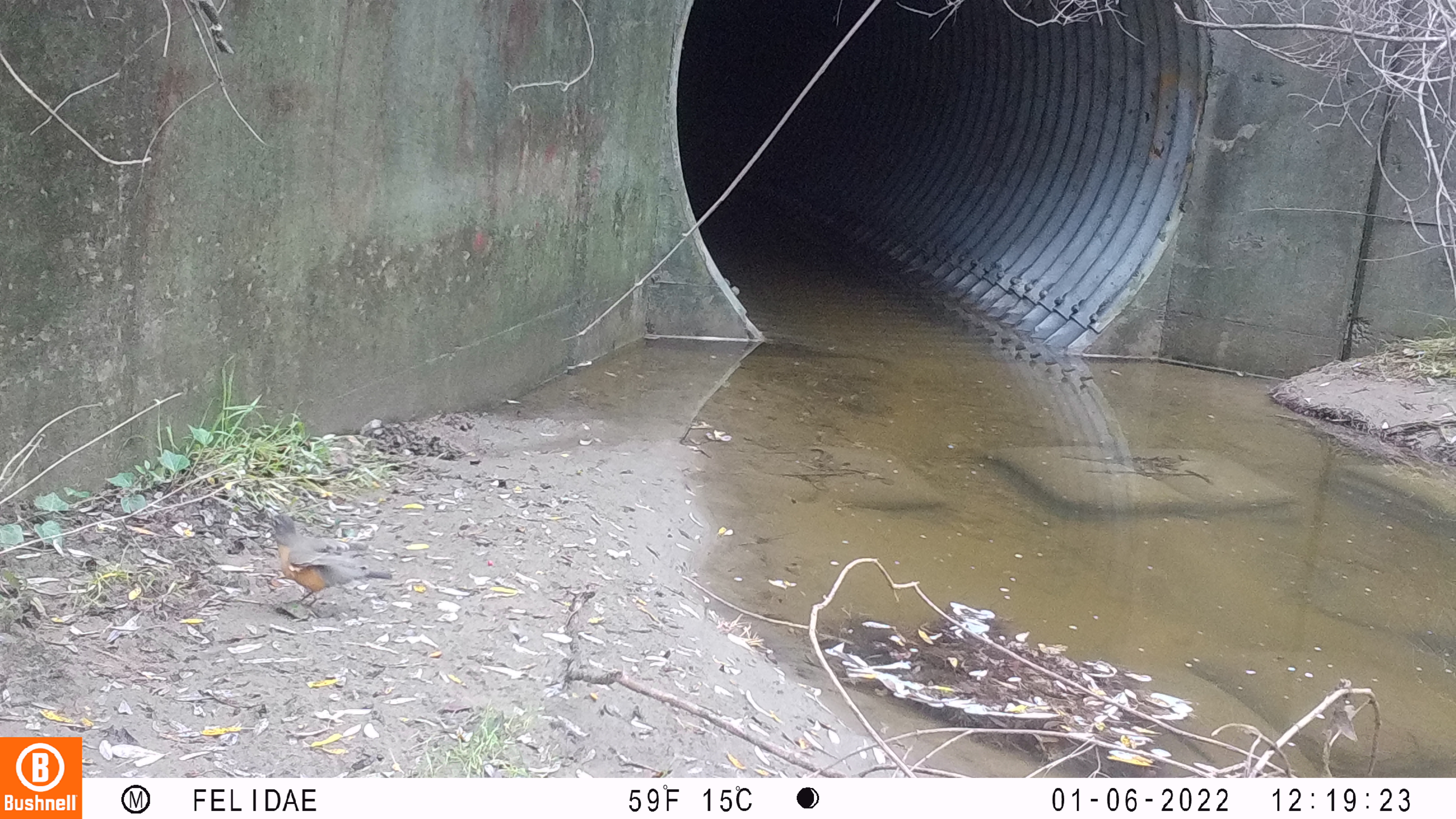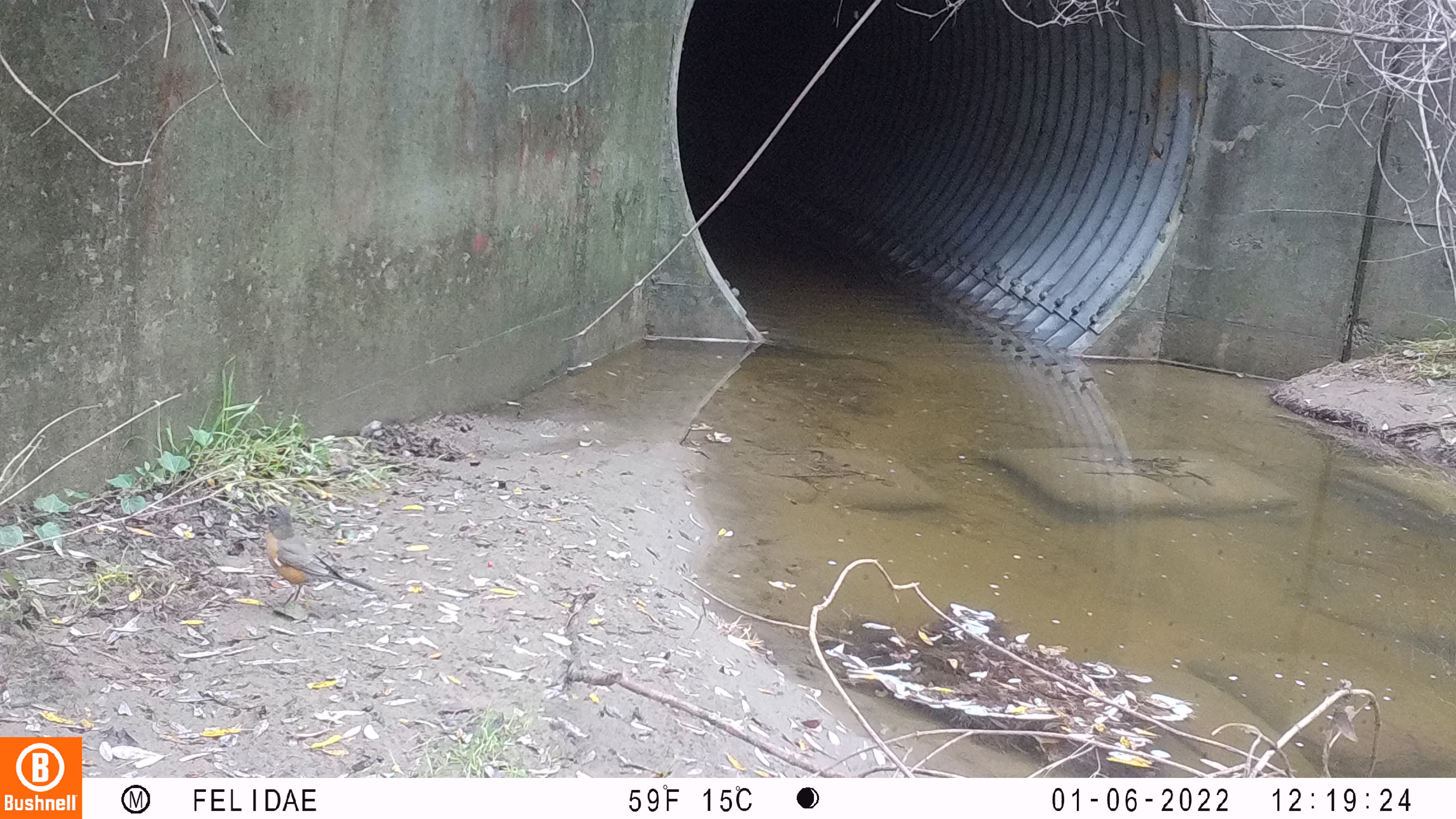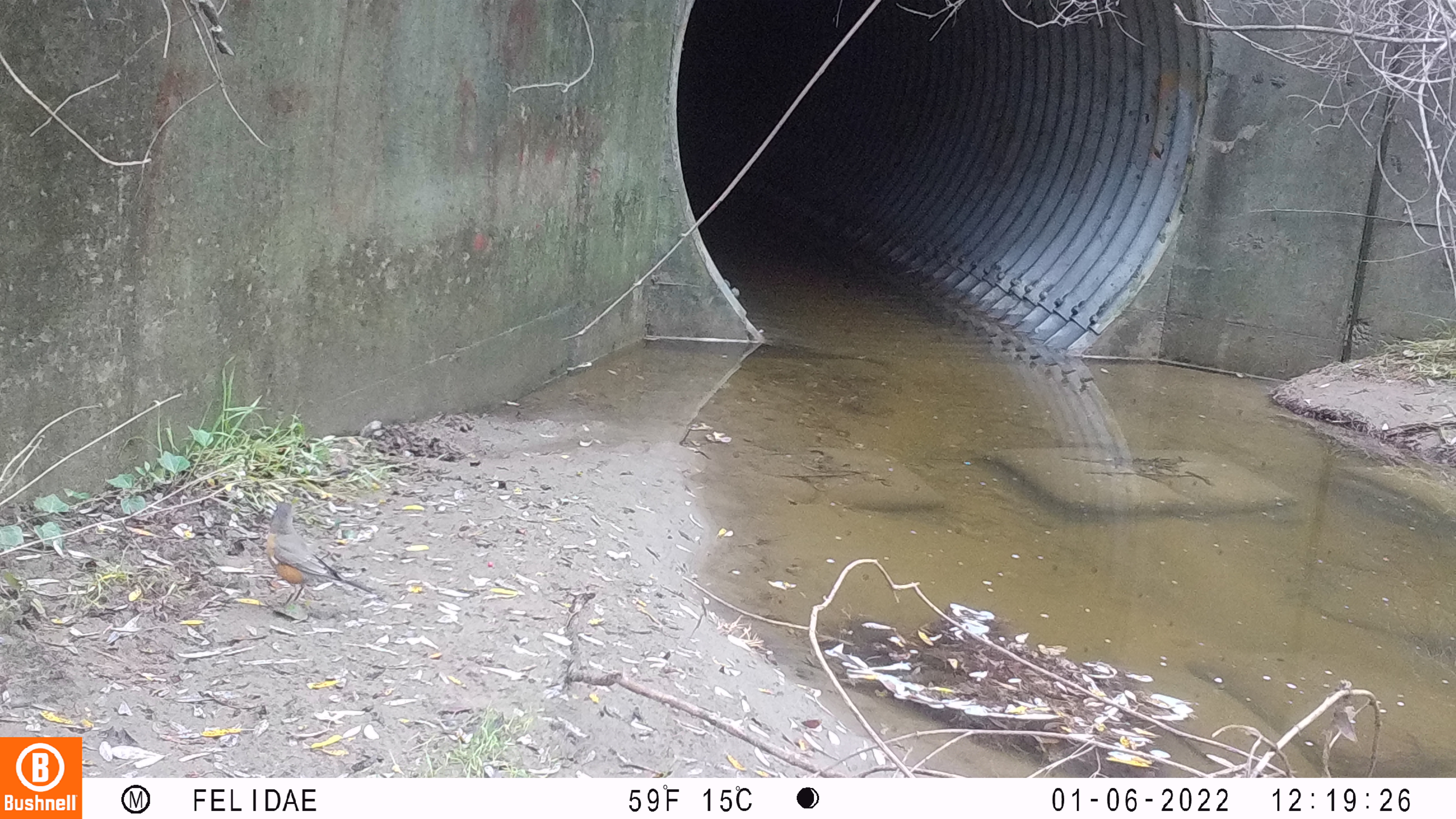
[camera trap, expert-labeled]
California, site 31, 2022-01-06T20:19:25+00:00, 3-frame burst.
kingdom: Animalia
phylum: Chordata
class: Aves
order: Passeriformes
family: Turdidae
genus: Turdus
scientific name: Turdus migratorius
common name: american robin